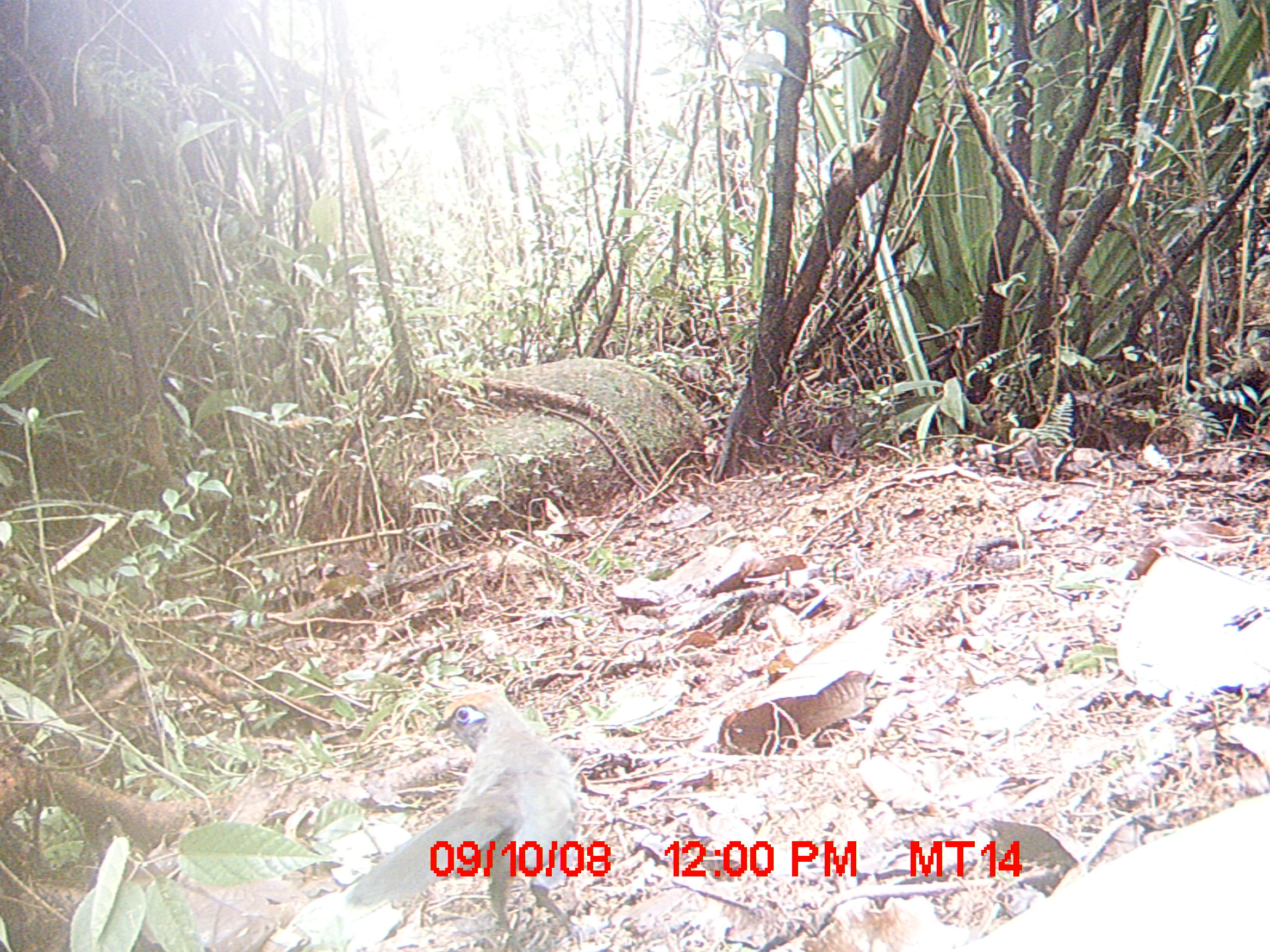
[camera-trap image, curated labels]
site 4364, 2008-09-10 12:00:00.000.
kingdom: Animalia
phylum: Chordata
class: Aves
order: Cuculiformes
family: Cuculidae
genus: Coua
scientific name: Coua ruficeps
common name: red-capped coua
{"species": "Coua ruficeps (red-capped coua)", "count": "1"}